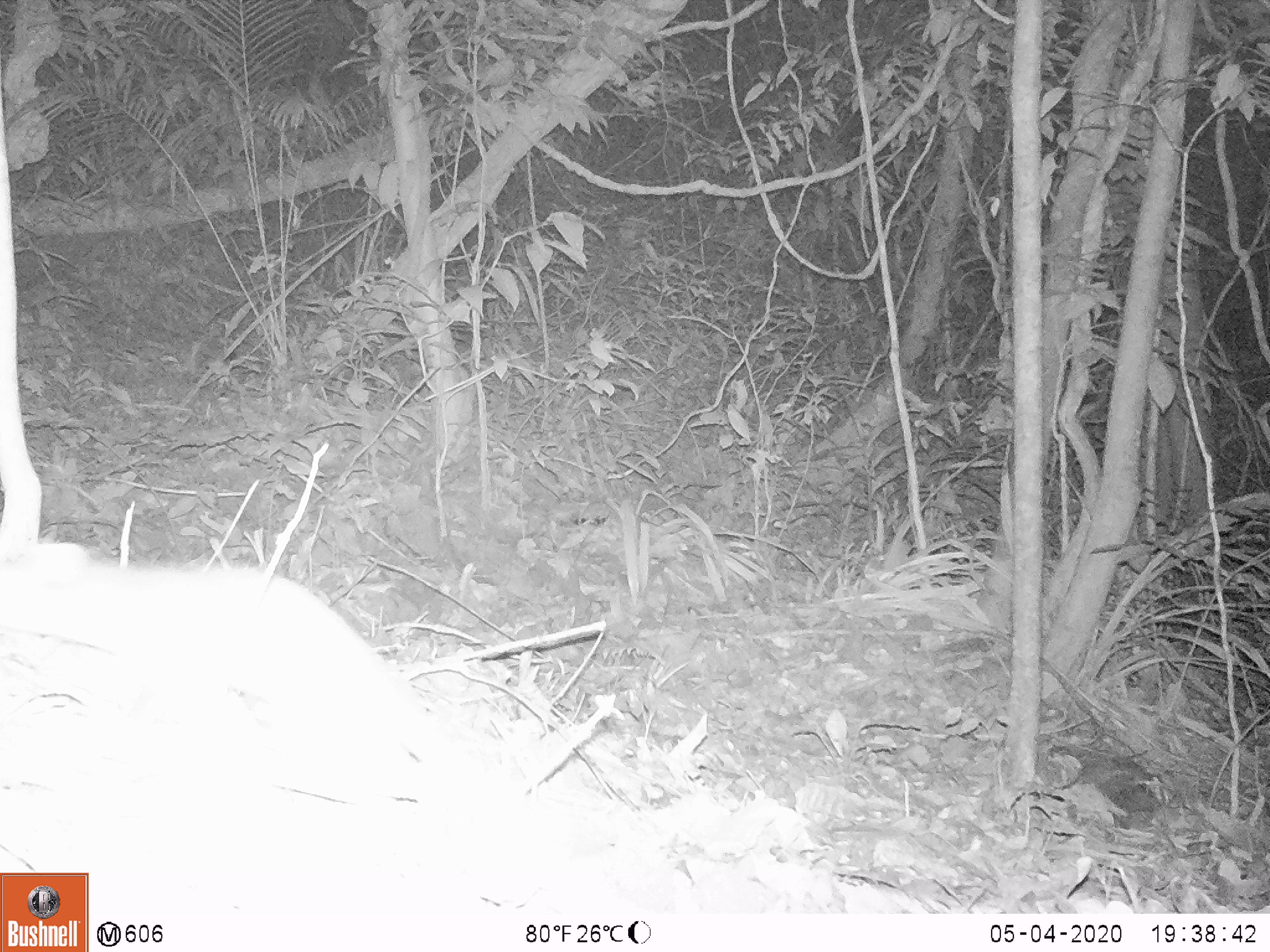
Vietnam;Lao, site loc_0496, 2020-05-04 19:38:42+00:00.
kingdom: Animalia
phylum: Chordata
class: Mammalia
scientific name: Mammalia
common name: mammal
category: unidentified small mammal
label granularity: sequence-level